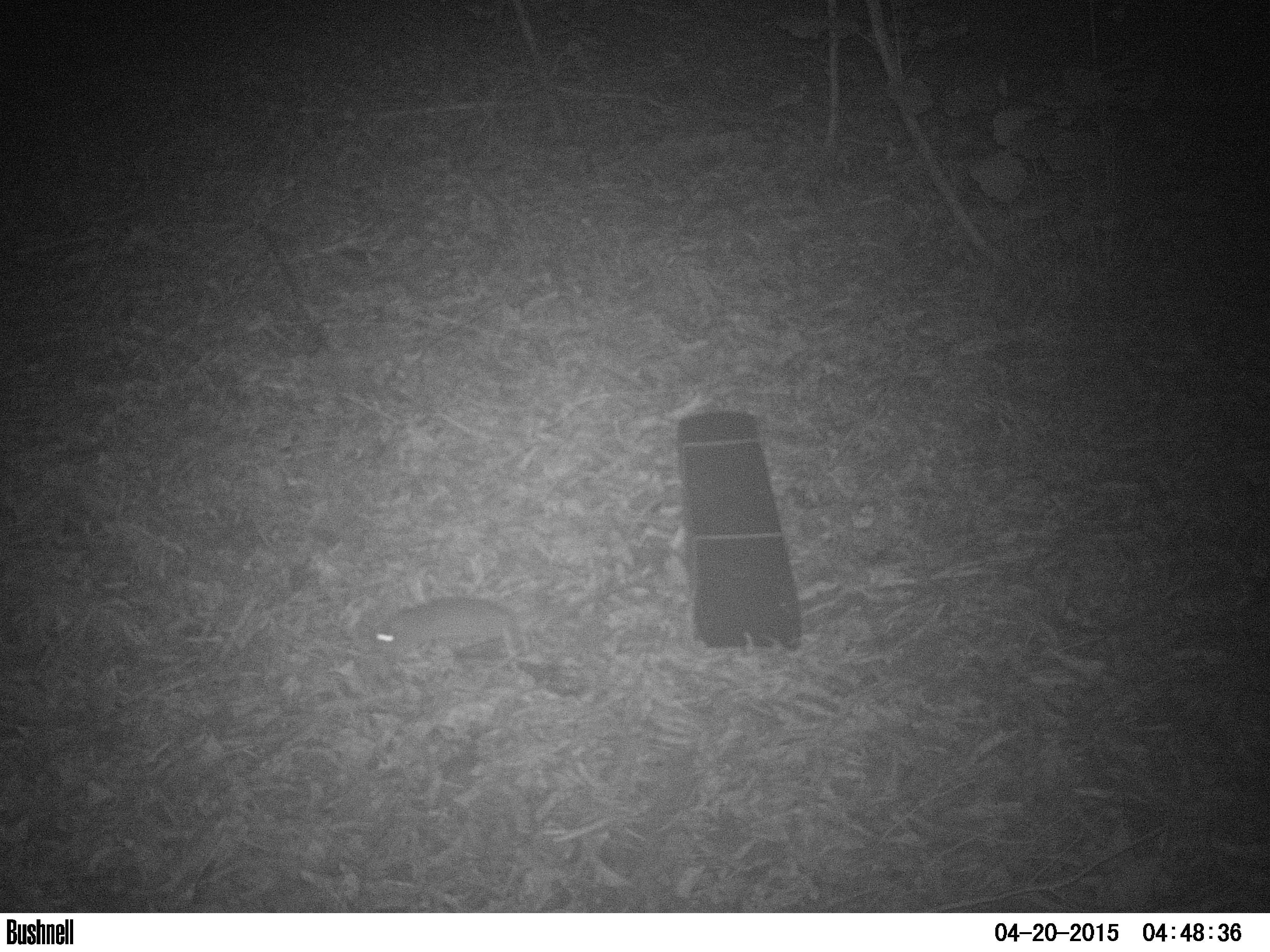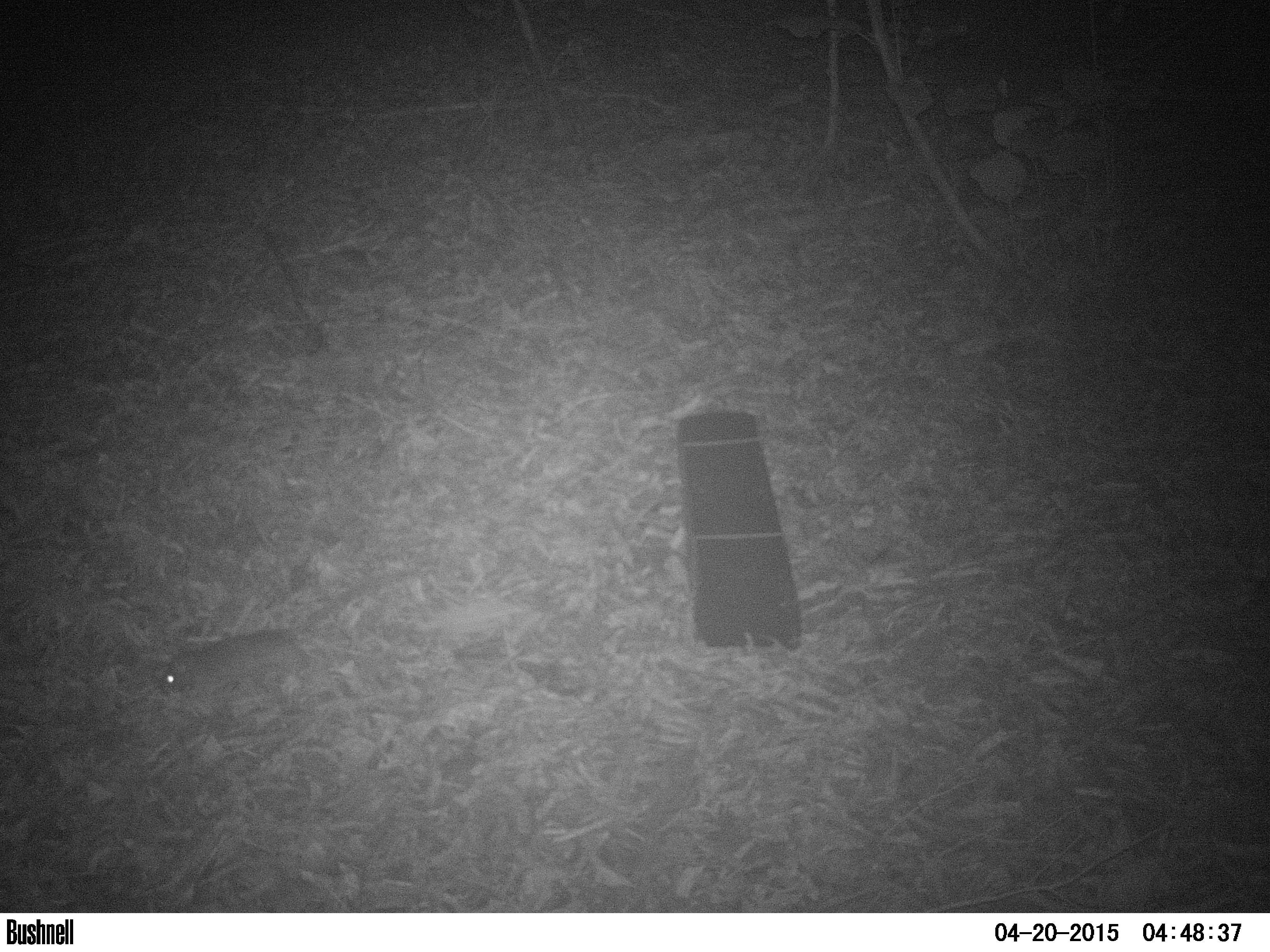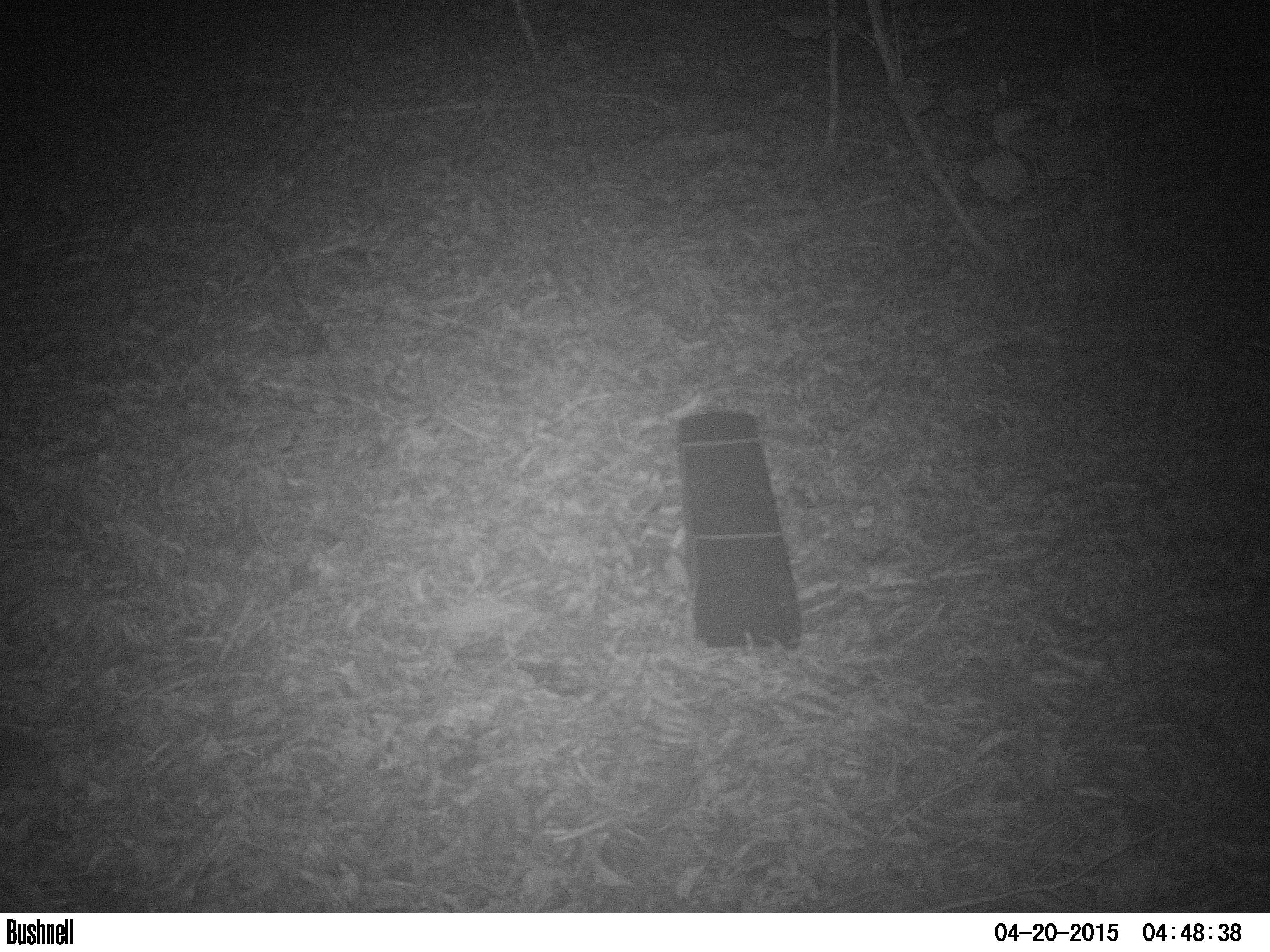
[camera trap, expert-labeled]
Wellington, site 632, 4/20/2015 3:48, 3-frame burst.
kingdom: Animalia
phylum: Chordata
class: Mammalia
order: Rodentia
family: Muridae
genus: Rattus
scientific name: Rattus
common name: rat